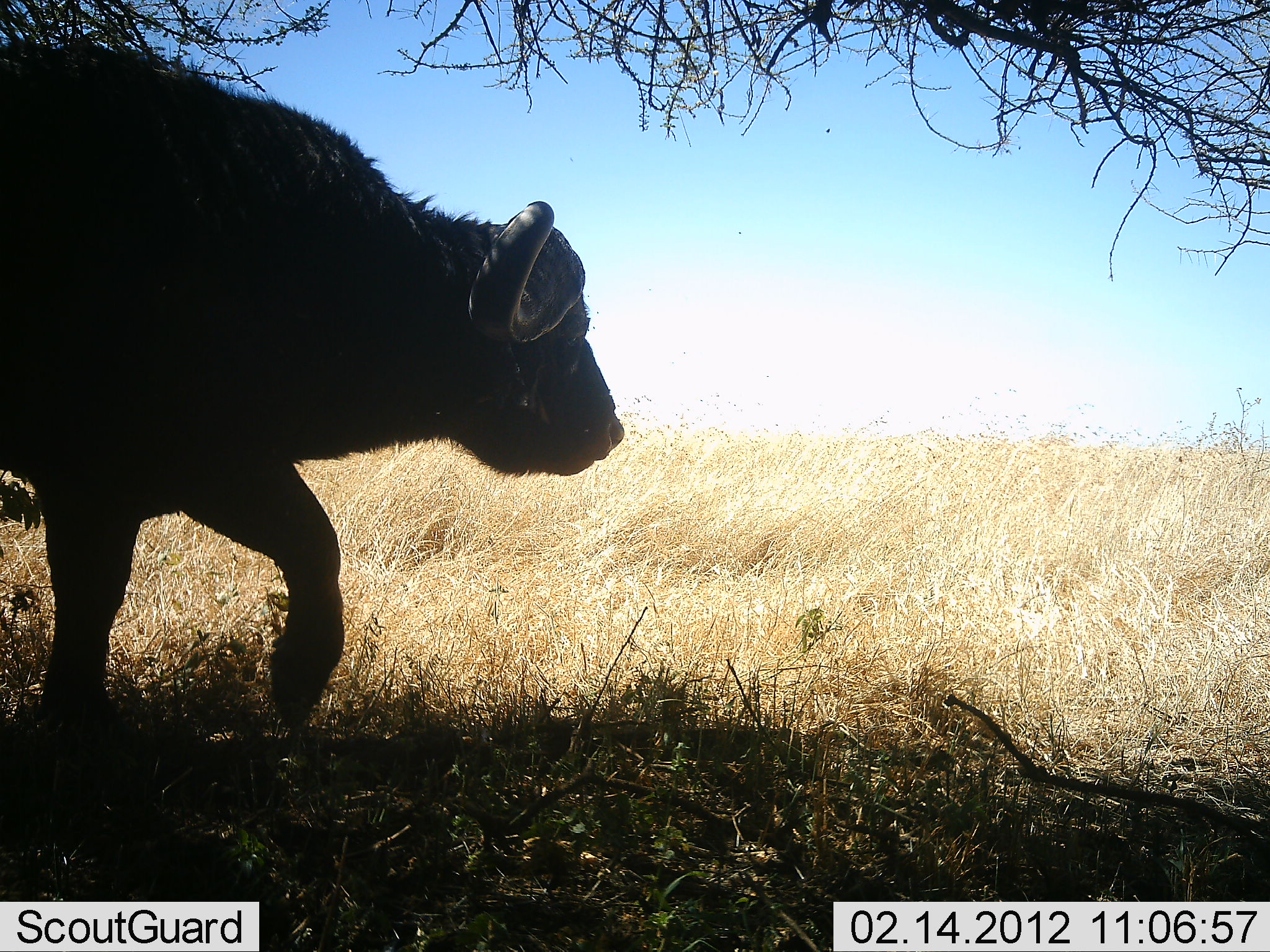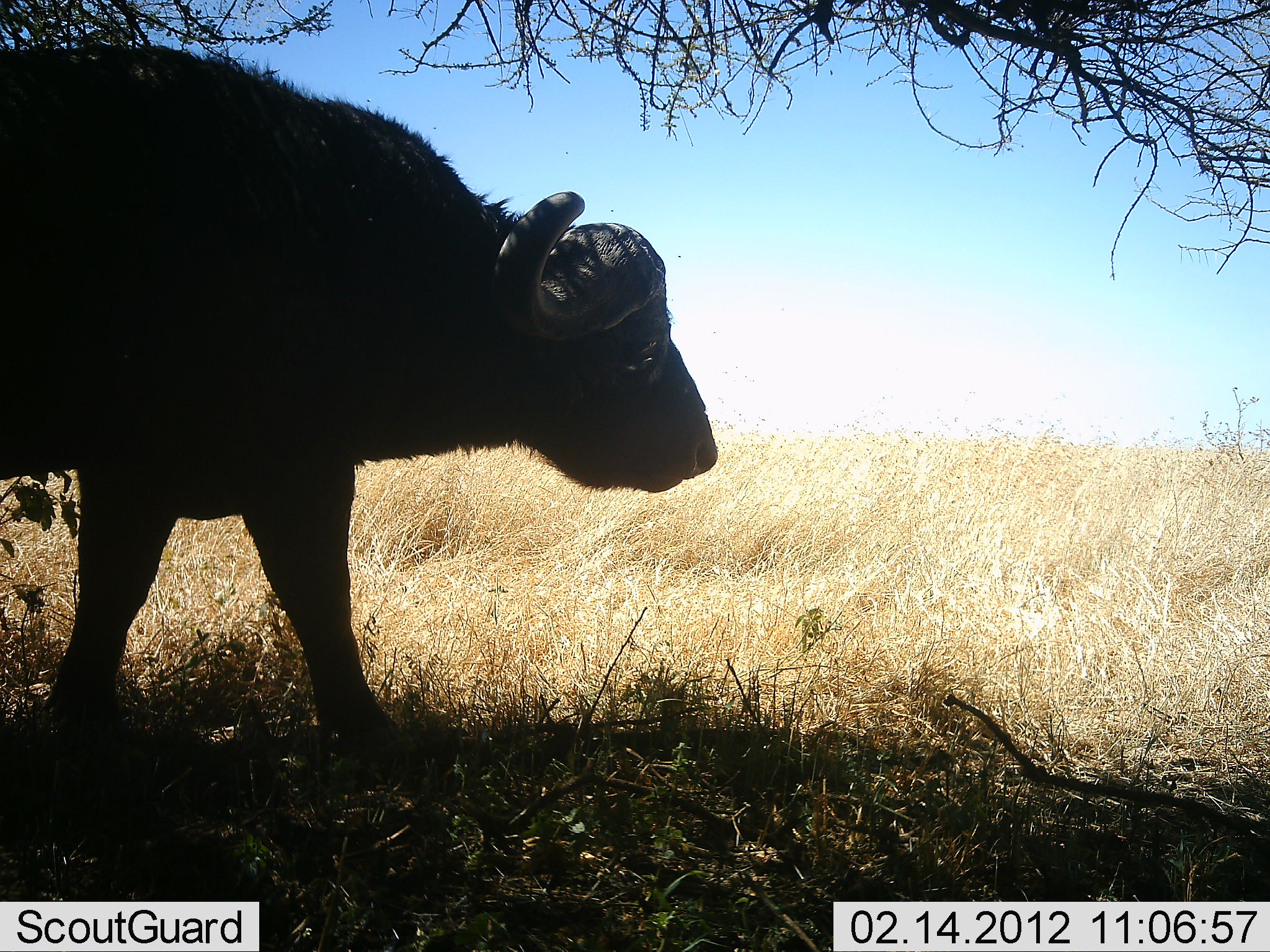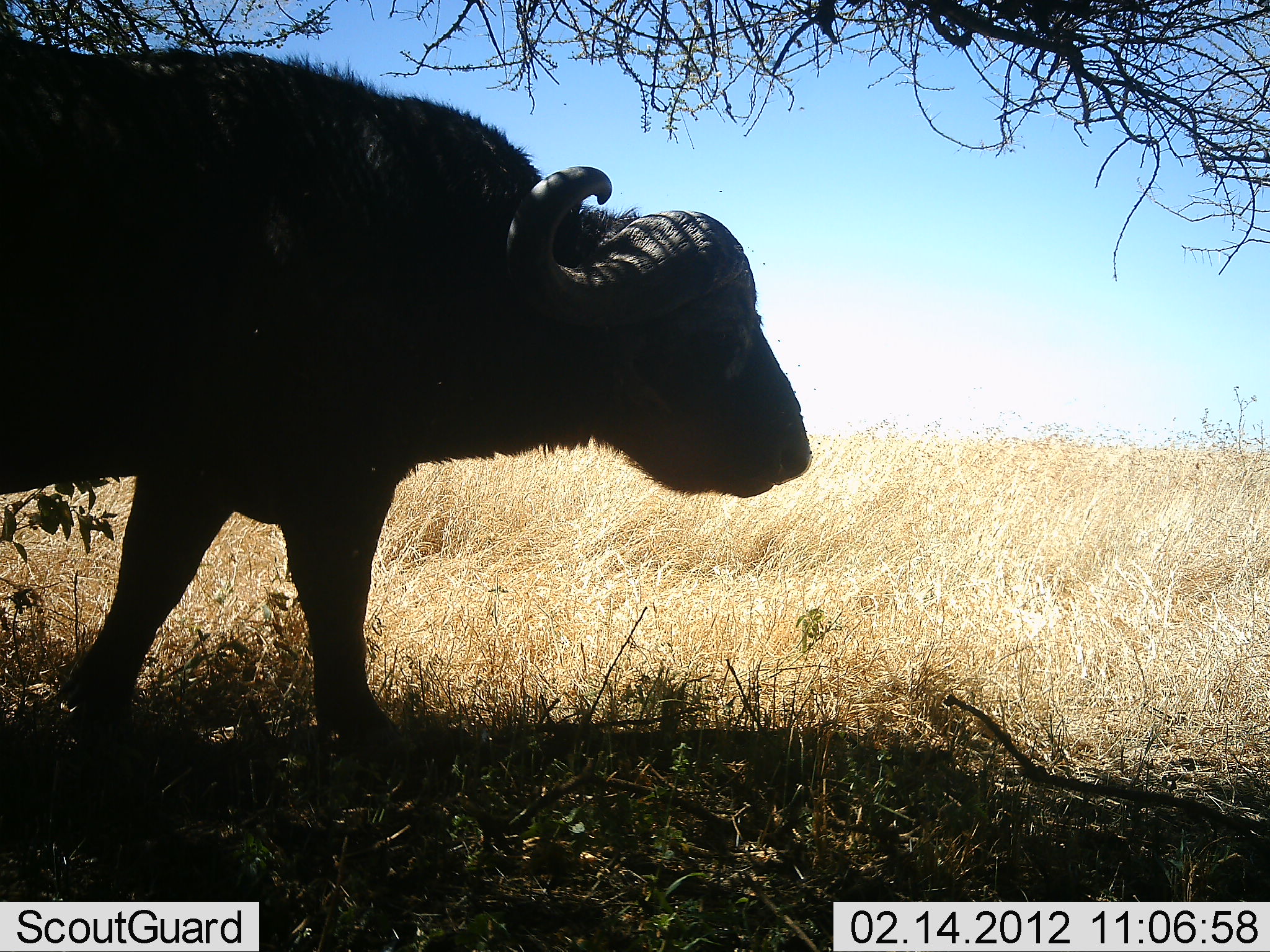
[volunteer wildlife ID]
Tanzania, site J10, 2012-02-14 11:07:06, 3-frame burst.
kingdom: Animalia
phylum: Chordata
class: Mammalia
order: Artiodactyla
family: Bovidae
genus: Syncerus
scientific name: Syncerus caffer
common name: cape buffalo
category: buffalo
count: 1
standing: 12%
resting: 4%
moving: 84%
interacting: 0%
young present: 4%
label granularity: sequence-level